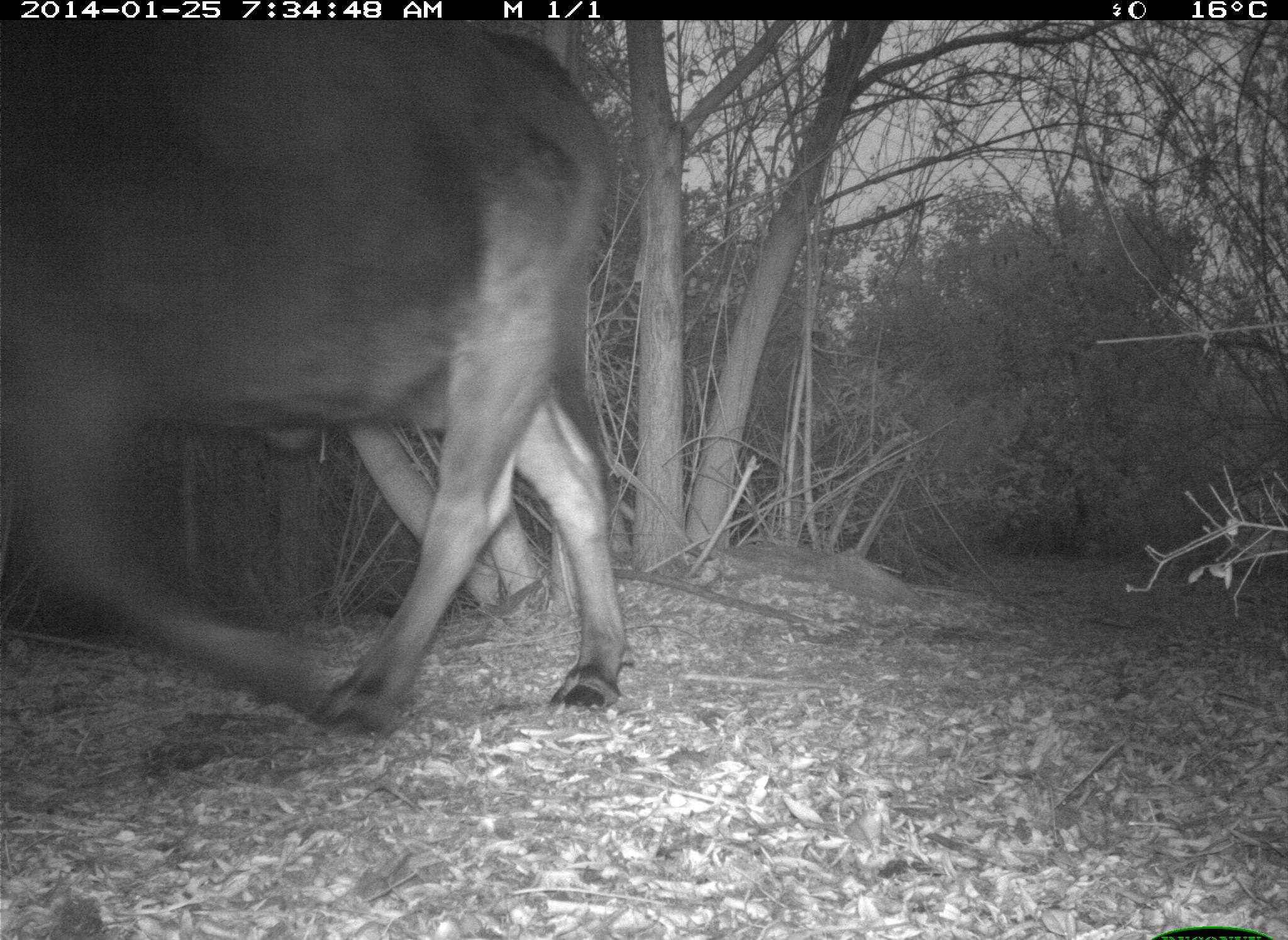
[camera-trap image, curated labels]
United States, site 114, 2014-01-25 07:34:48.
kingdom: Animalia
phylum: Chordata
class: Mammalia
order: Artiodactyla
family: Bovidae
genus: Bos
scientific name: Bos taurus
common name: cow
Cow (Bos taurus).